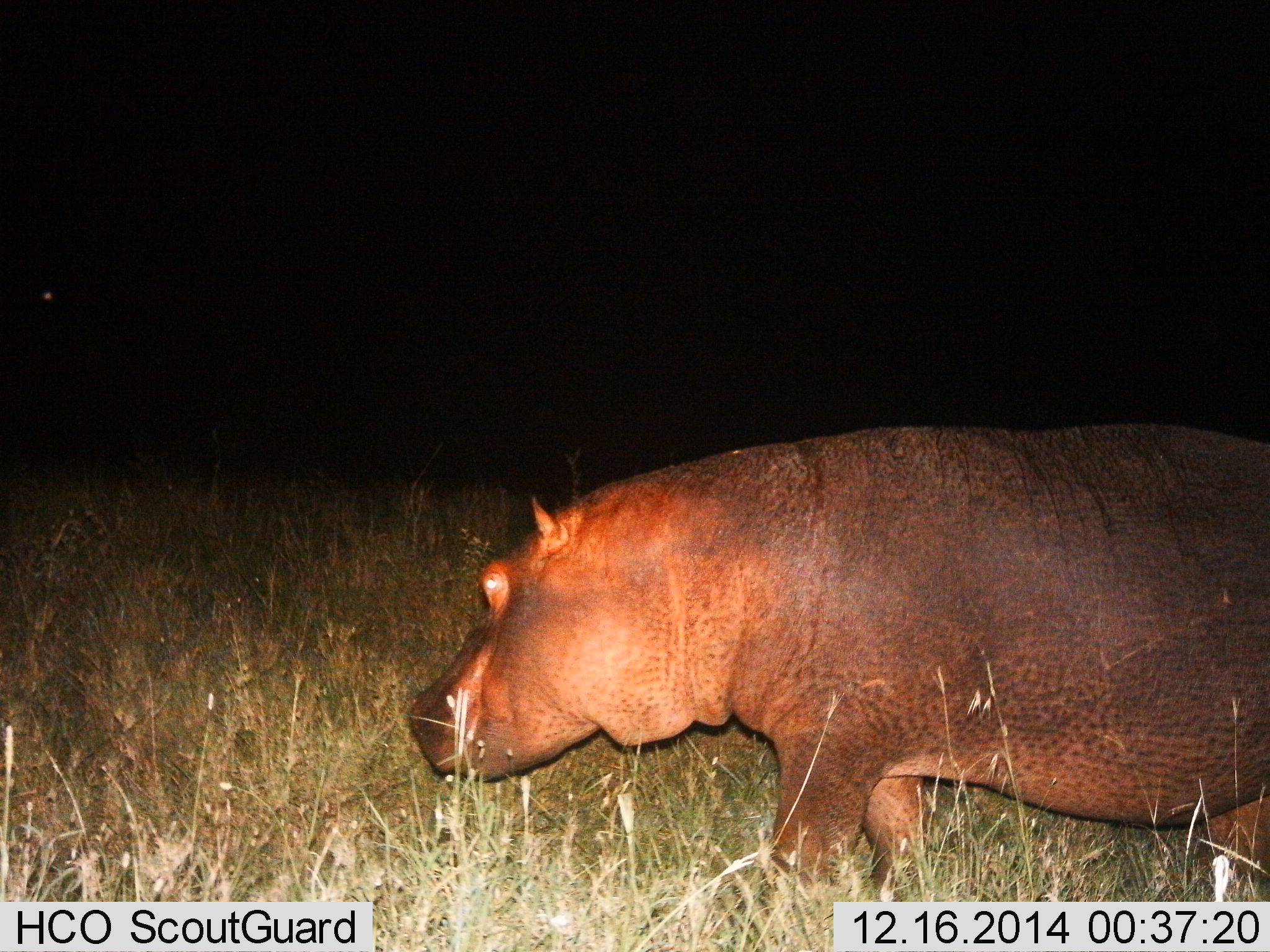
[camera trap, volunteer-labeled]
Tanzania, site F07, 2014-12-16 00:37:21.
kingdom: Animalia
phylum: Chordata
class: Mammalia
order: Artiodactyla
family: Hippopotamidae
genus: Hippopotamus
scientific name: Hippopotamus amphibius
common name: hippopotamus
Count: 1.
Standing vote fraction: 0%.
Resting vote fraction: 10%.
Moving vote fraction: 90%.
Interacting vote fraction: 0%.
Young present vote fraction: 0%.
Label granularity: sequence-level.